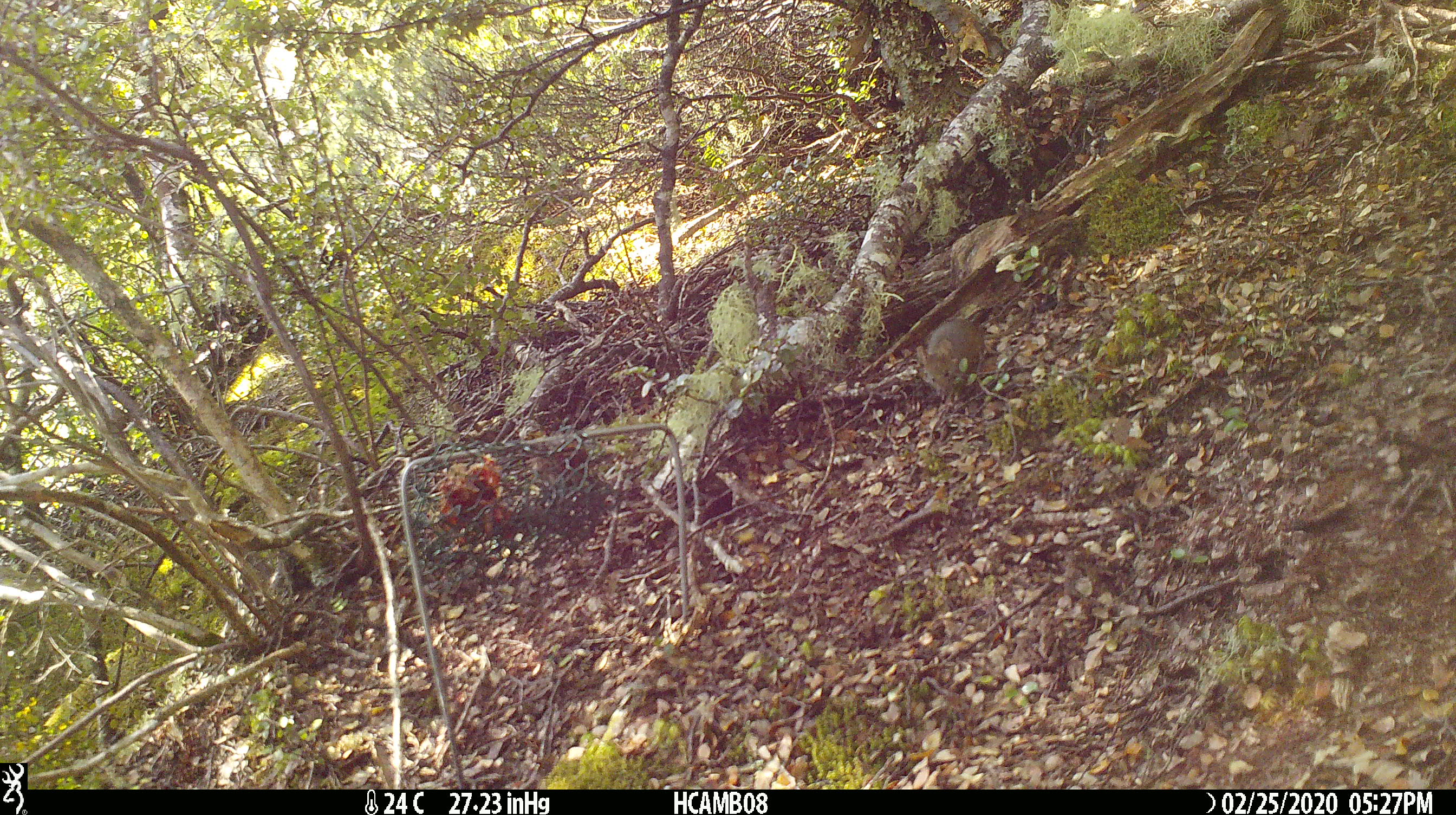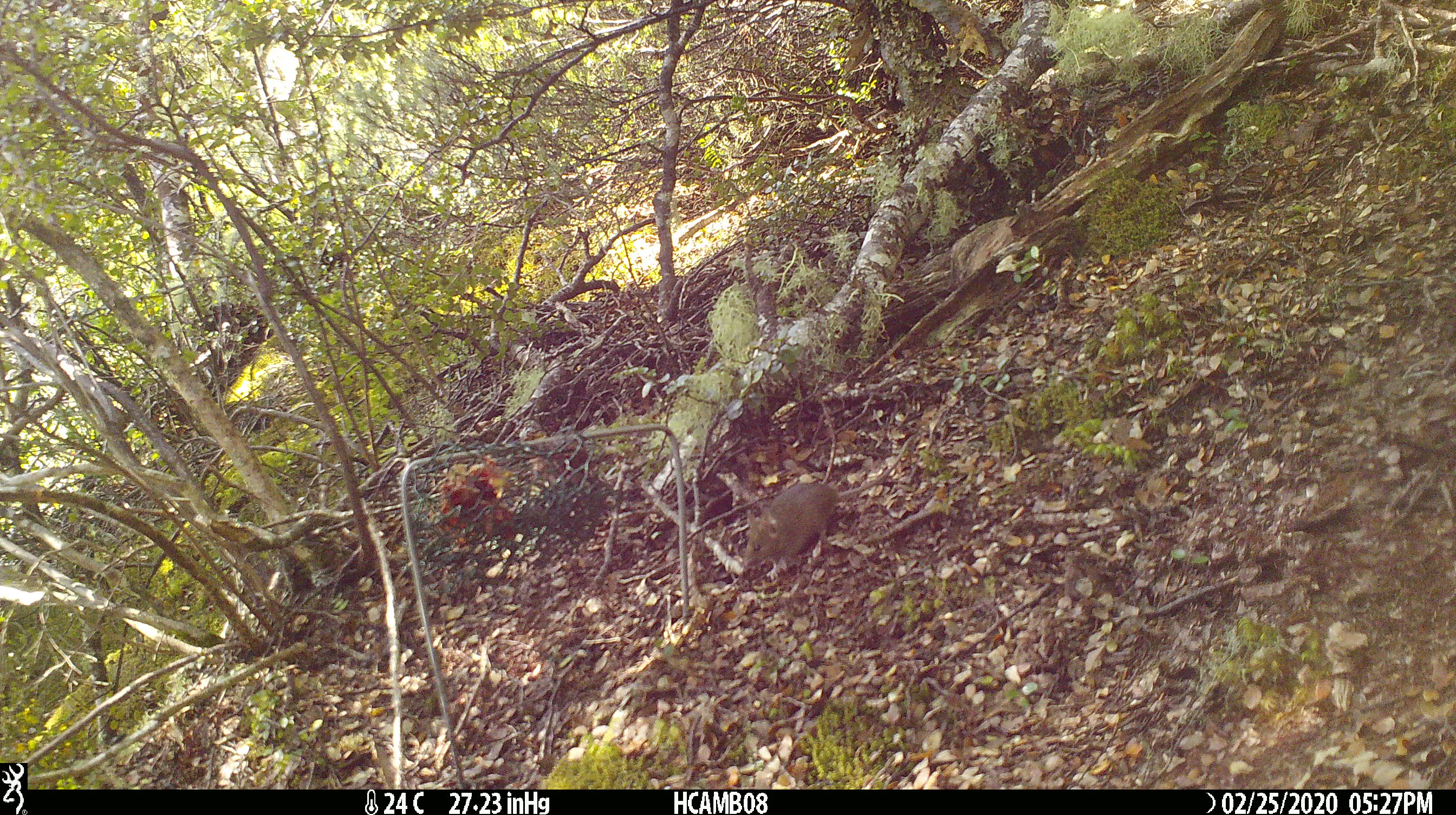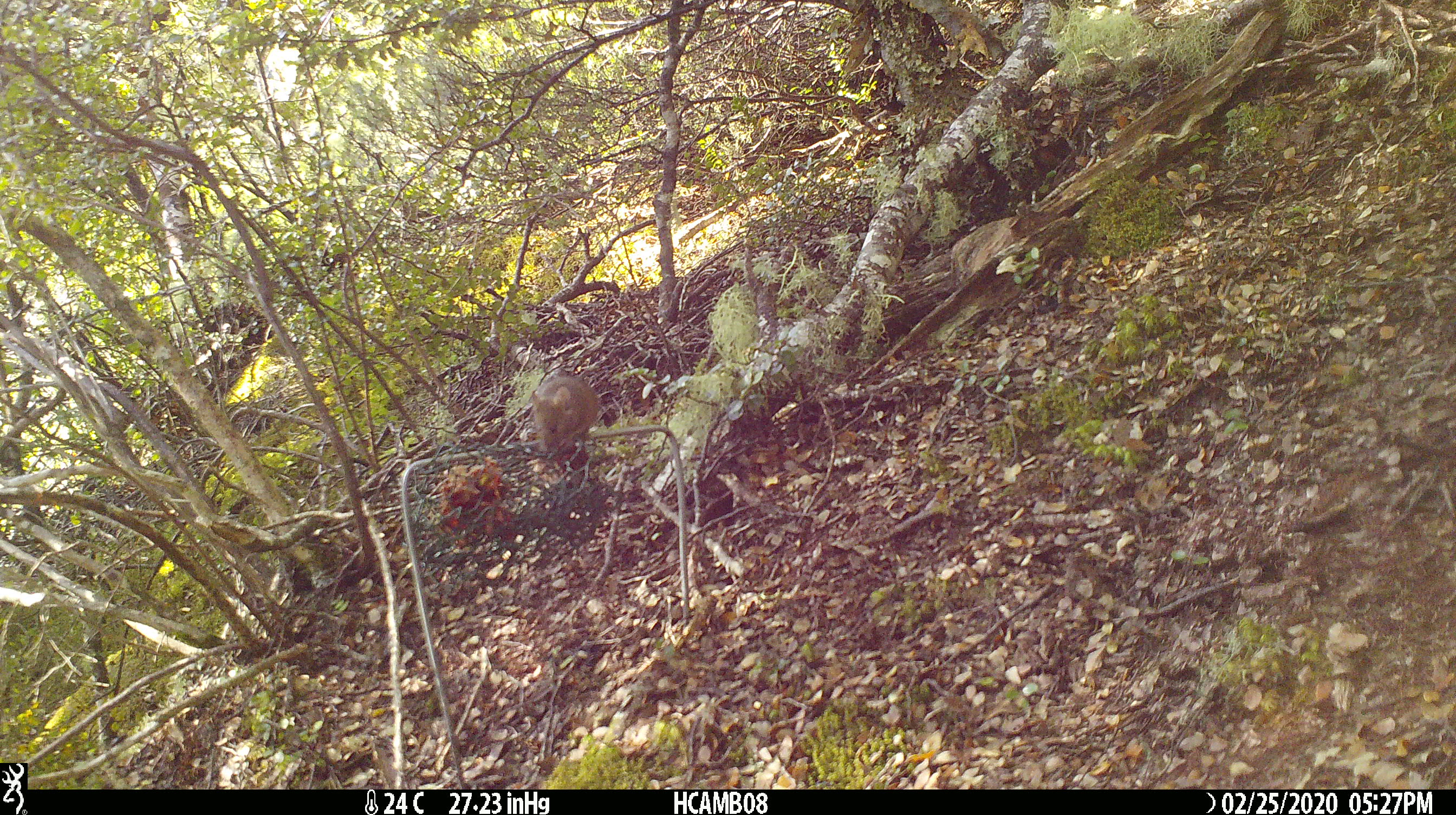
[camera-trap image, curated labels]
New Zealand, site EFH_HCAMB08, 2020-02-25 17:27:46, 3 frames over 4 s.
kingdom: Animalia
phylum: Chordata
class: Mammalia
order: Rodentia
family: Muridae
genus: Mus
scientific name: Mus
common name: mouse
Mouse (Mus).